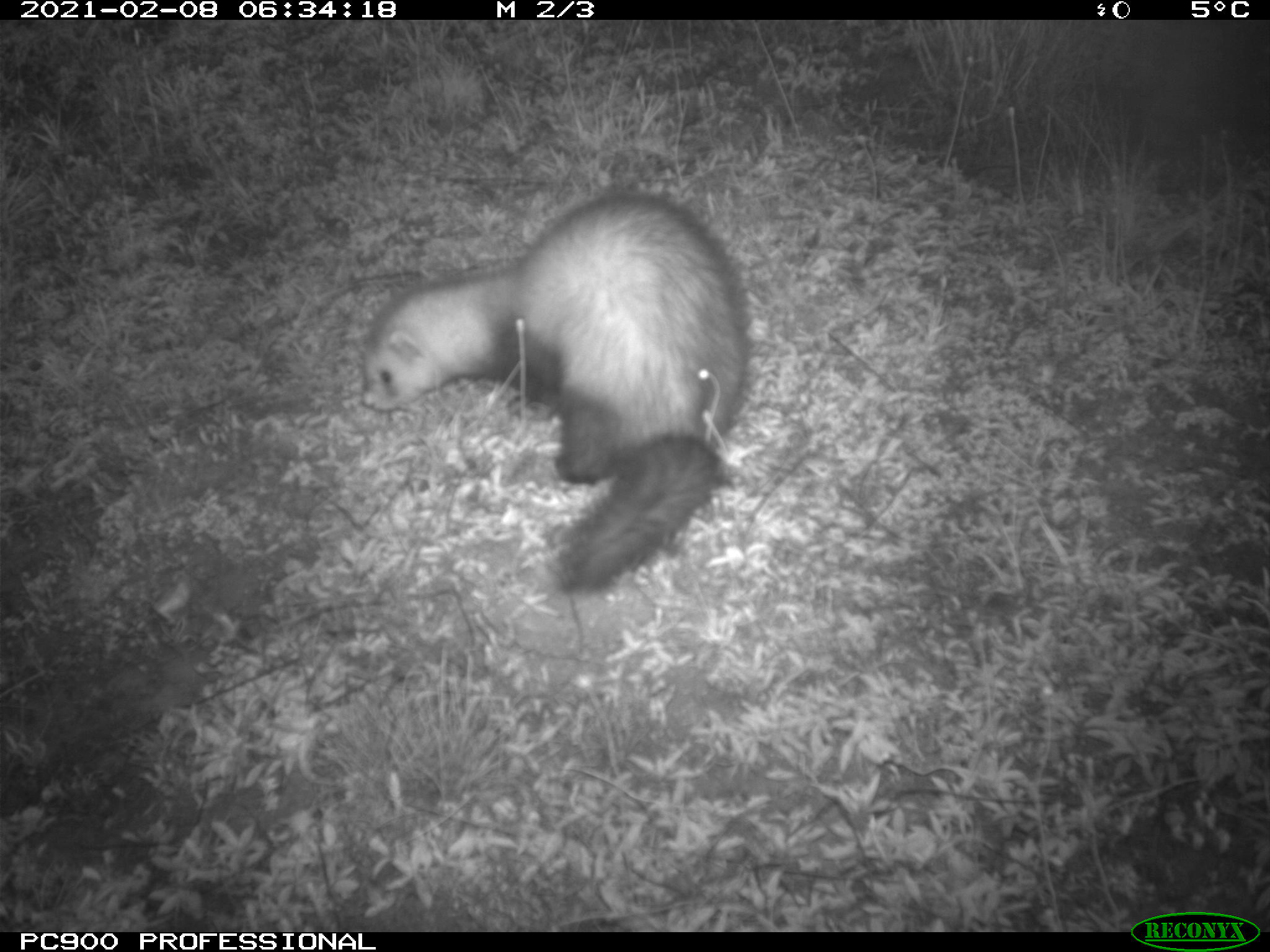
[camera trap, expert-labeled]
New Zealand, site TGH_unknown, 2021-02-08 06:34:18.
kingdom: Animalia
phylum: Chordata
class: Mammalia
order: Carnivora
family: Mustelidae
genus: Mustela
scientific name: Mustela furo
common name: ferret